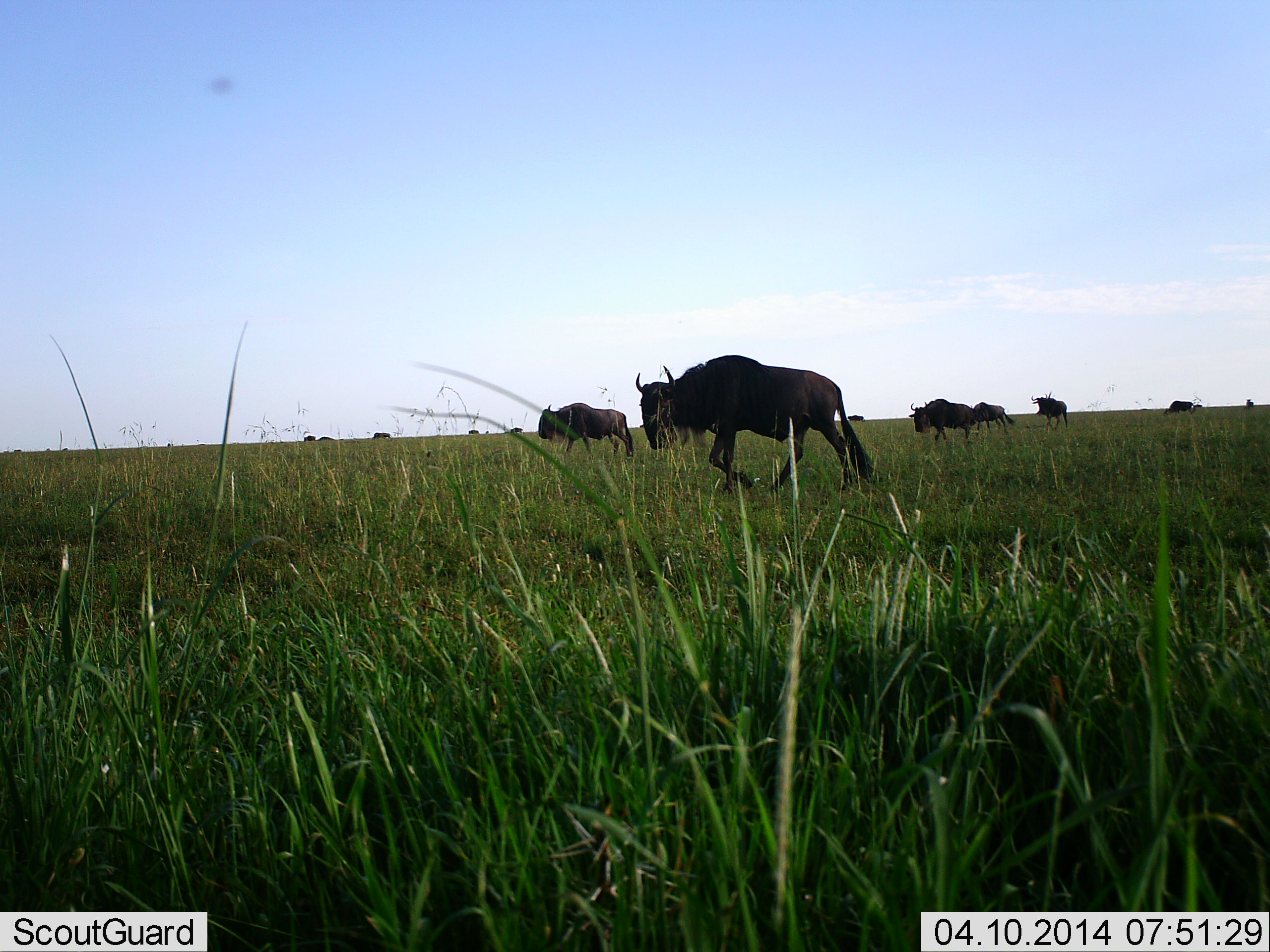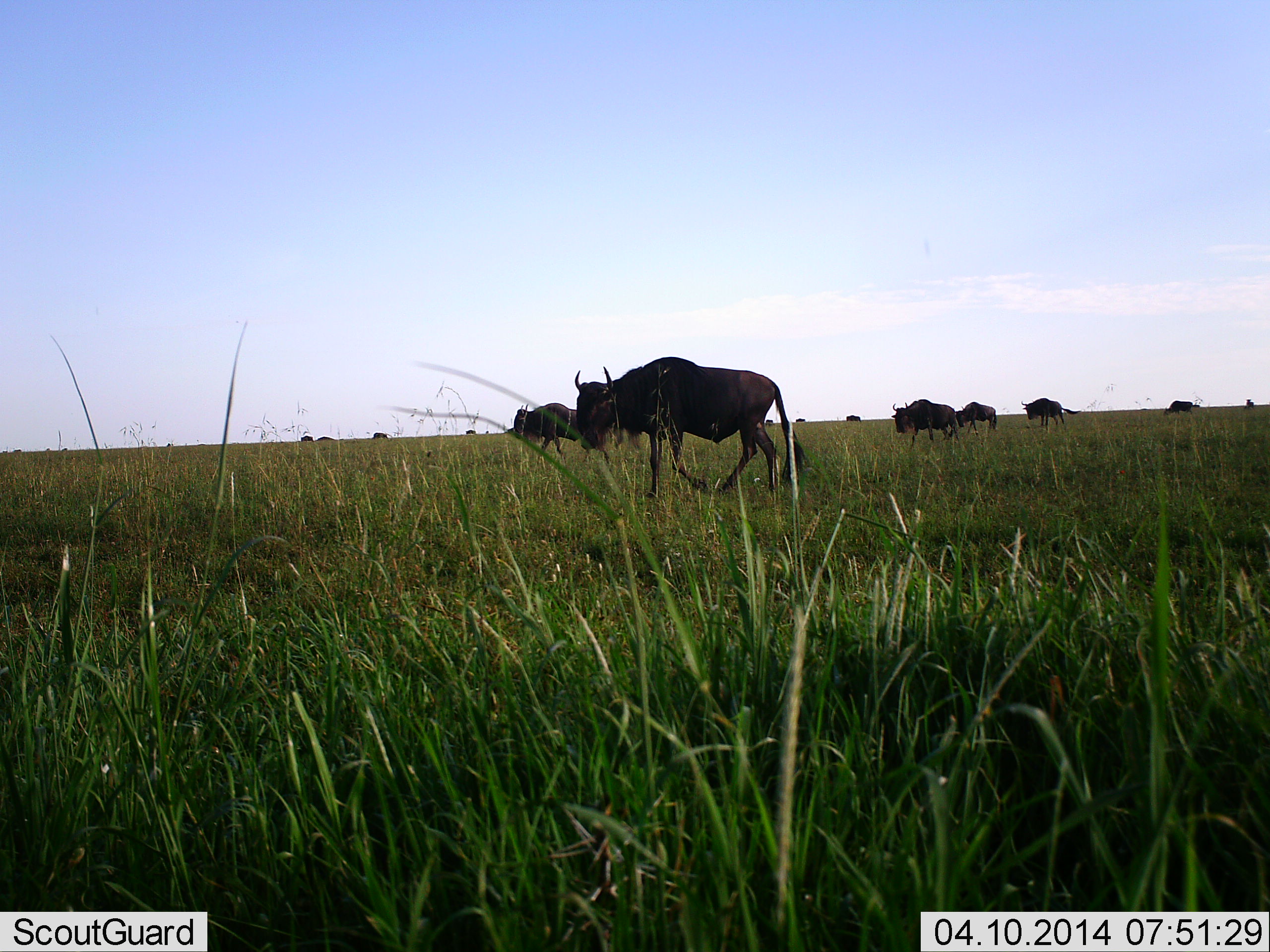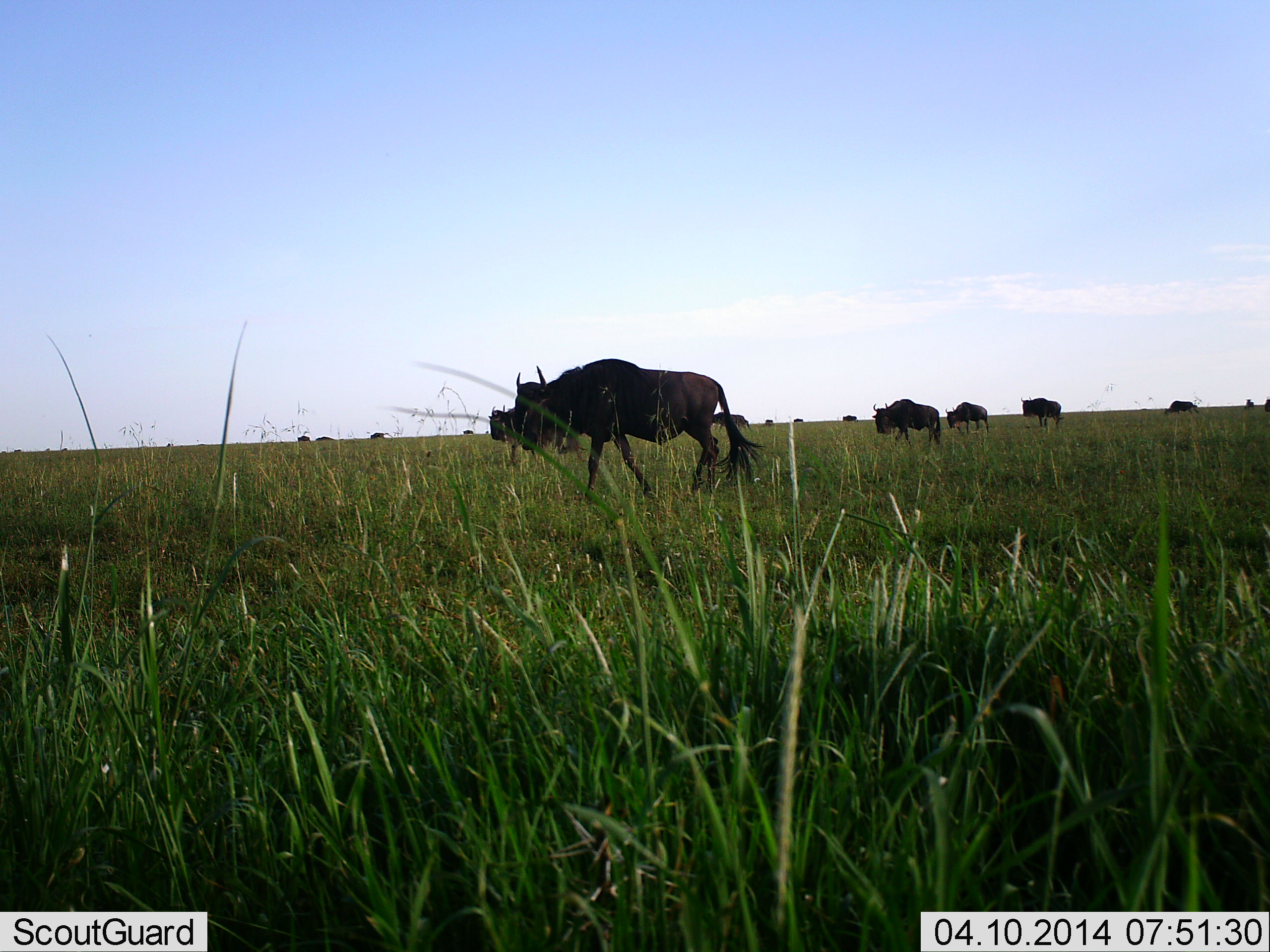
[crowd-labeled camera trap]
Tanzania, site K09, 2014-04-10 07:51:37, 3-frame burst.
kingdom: Animalia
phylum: Chordata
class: Mammalia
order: Artiodactyla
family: Bovidae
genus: Connochaetes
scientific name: Connochaetes taurinus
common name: blue wildebeest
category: wildebeest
Wildebeest (blue wildebeest) (Connochaetes taurinus), count 11-50. Behavior (volunteer vote fractions): standing 10%, resting 10%, moving 100%, interacting 10%. Young present (vote fraction): 0%. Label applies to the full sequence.